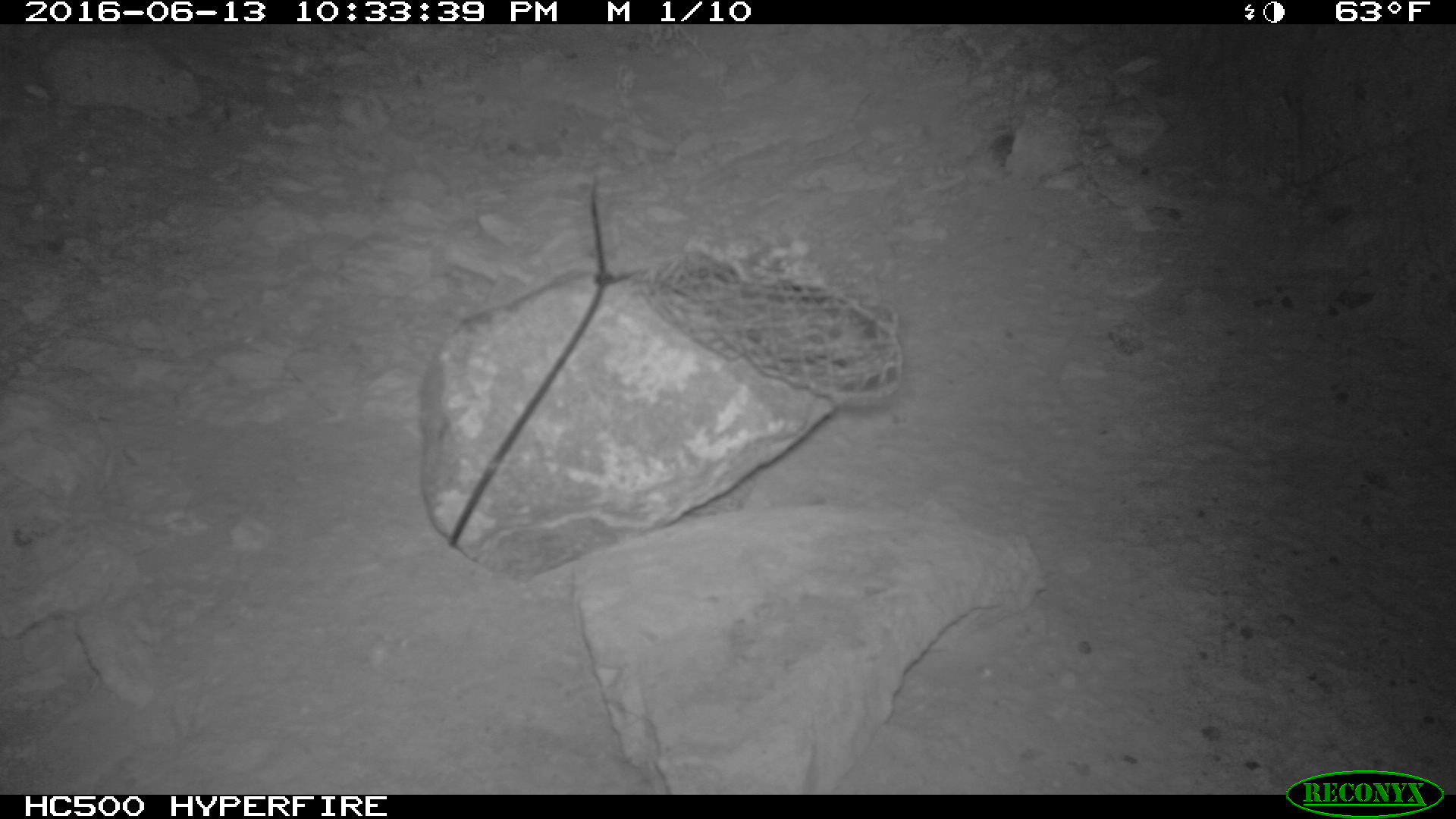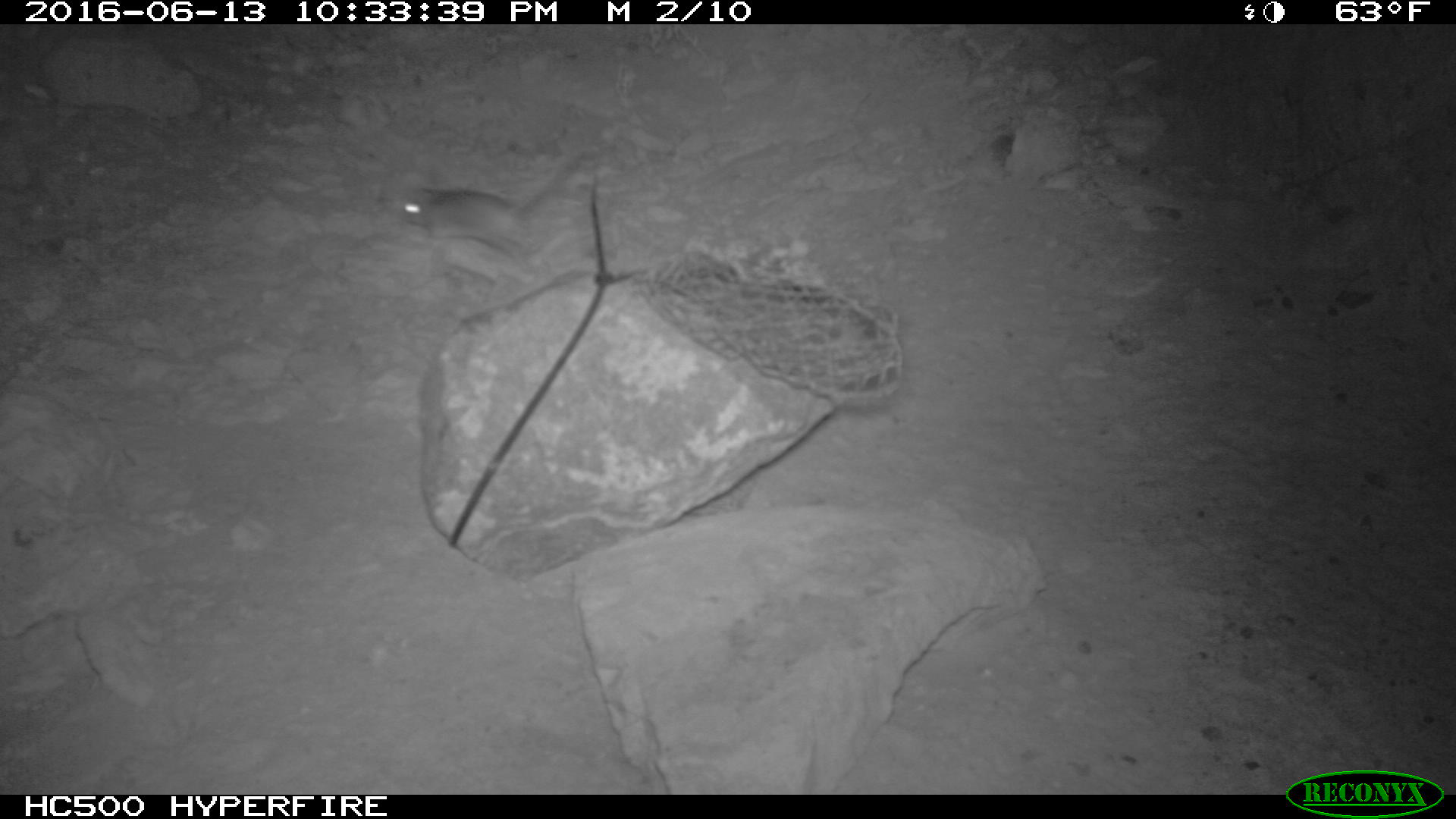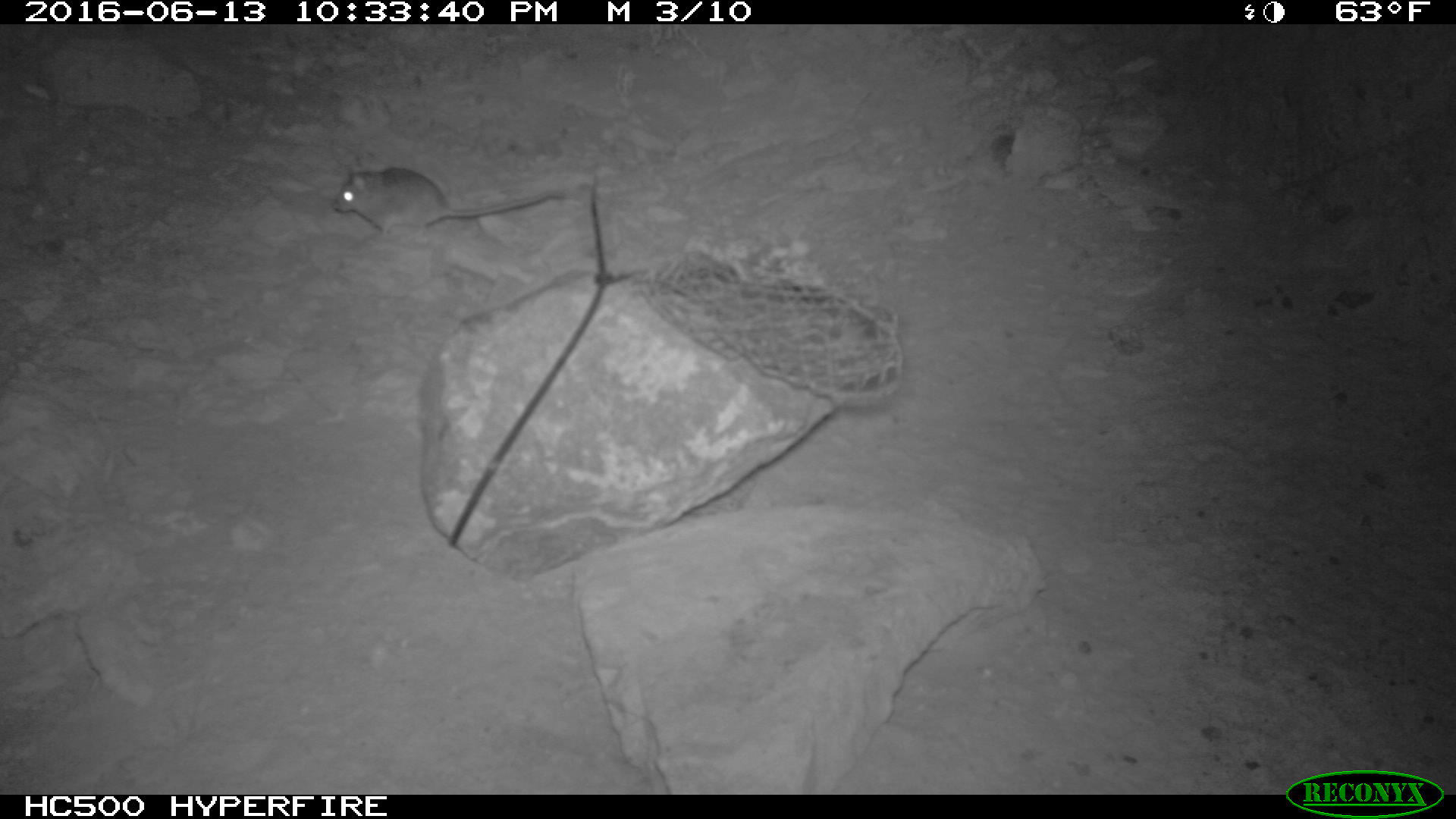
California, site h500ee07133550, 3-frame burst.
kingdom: Animalia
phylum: Chordata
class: Mammalia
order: Rodentia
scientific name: Rodentia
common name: rodent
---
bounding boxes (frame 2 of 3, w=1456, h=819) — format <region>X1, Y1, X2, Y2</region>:
rodent: <region>400, 156, 580, 274</region>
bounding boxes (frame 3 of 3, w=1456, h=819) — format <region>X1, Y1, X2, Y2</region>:
rodent: <region>333, 165, 565, 240</region>